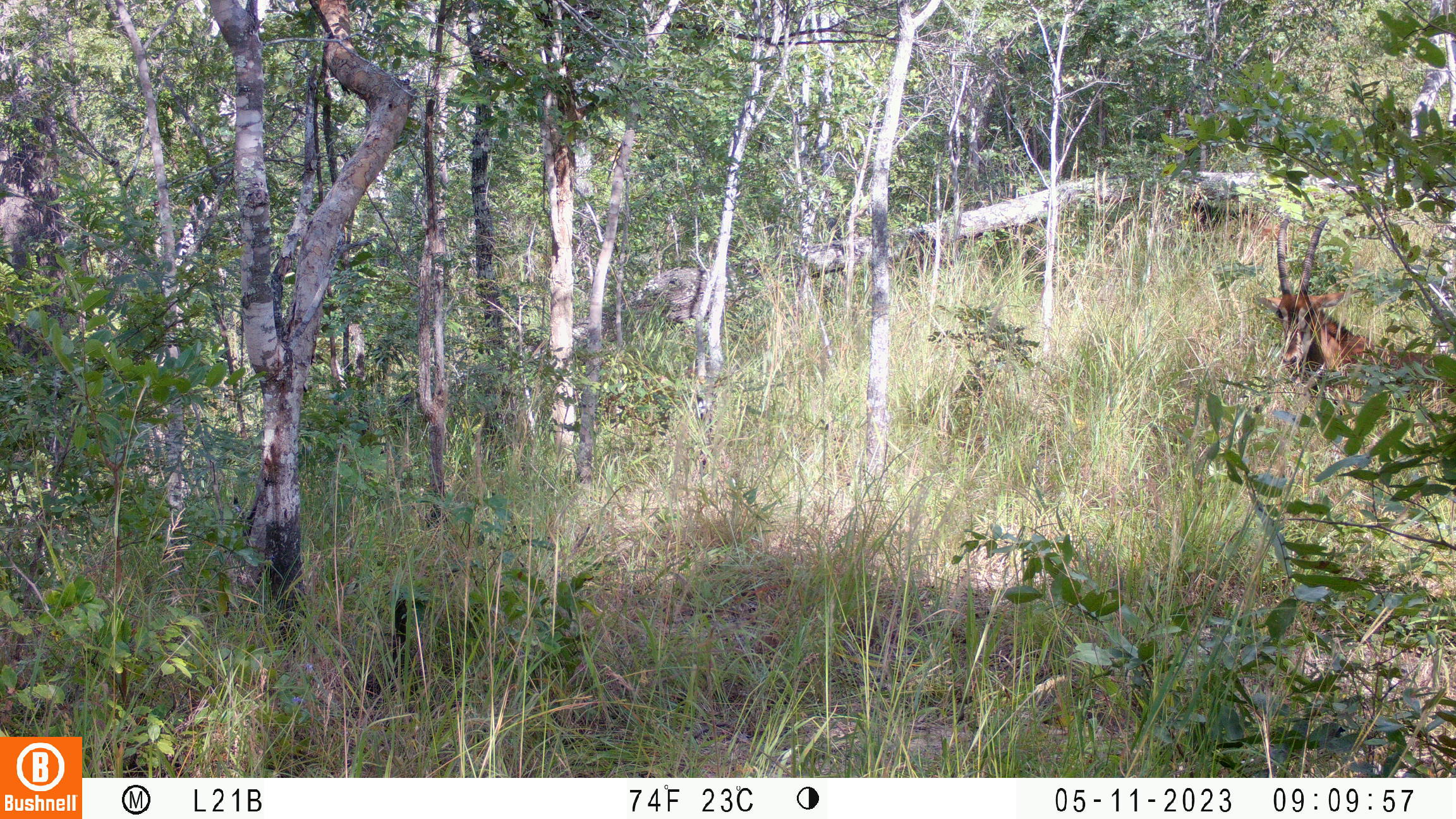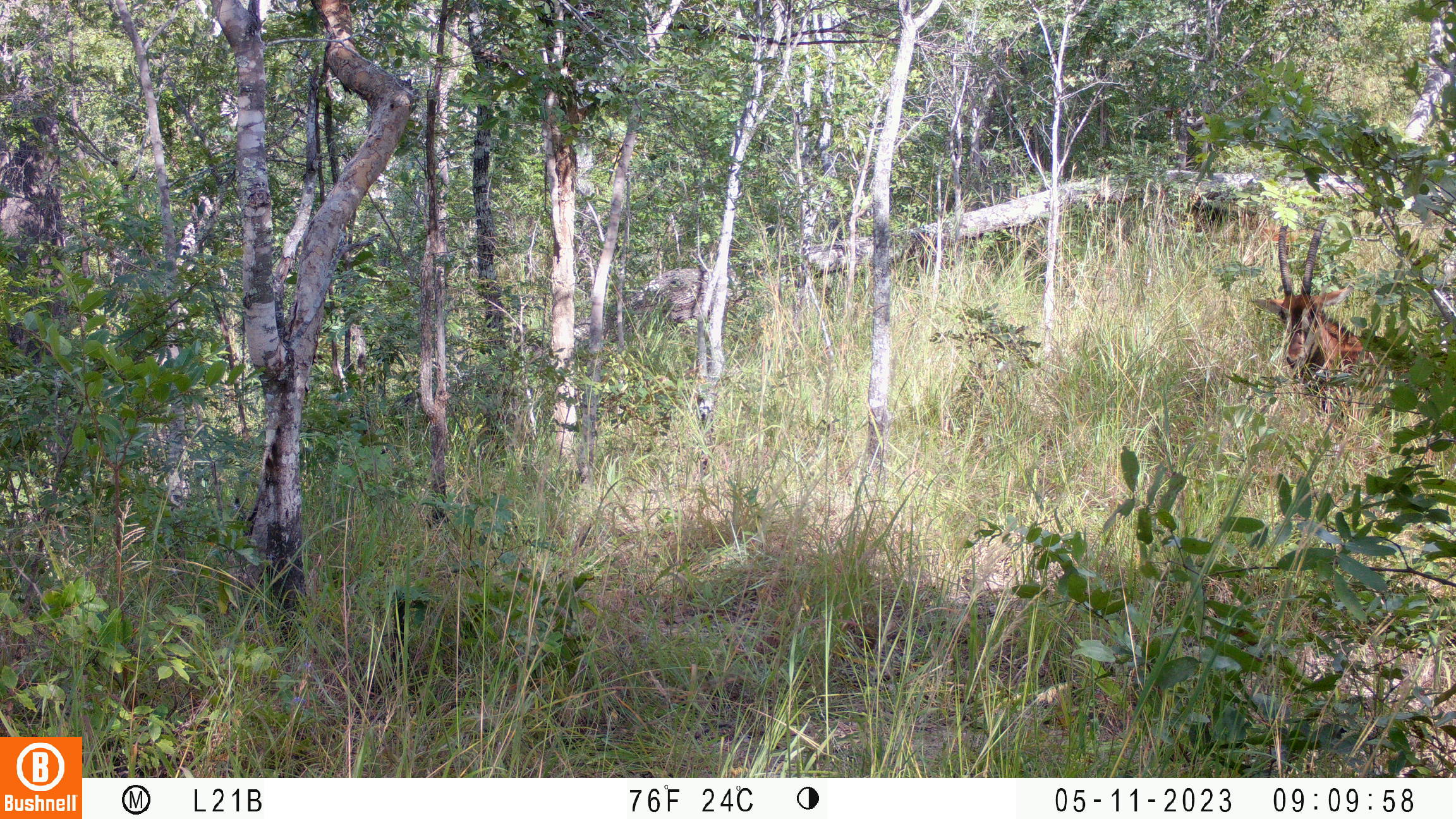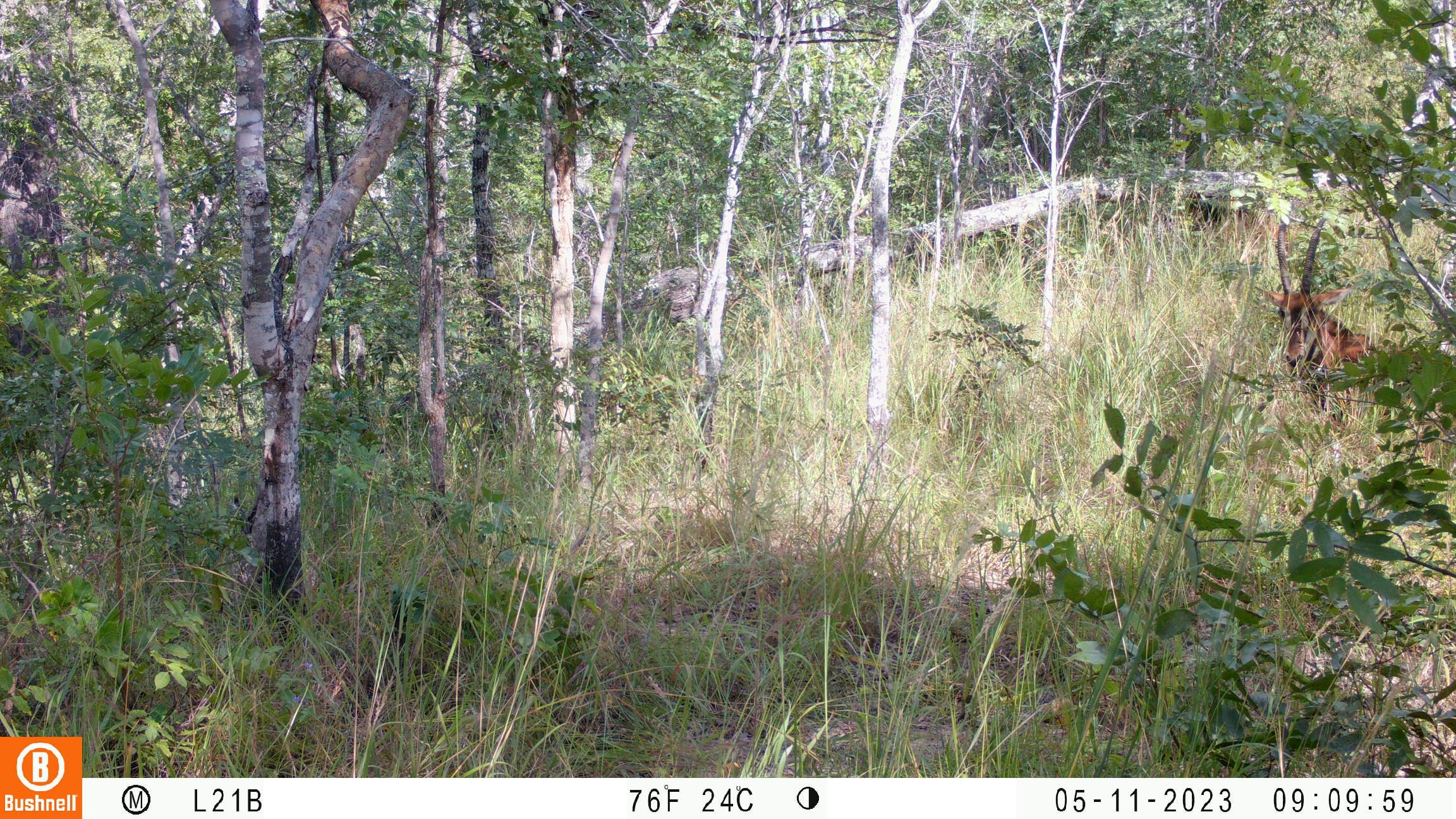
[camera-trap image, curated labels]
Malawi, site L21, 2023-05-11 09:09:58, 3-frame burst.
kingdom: Animalia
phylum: Chordata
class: Mammalia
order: Artiodactyla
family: Bovidae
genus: Hippotragus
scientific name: Hippotragus niger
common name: sable antelope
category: sable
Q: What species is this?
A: Sable (sable antelope) (Hippotragus niger).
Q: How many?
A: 2.